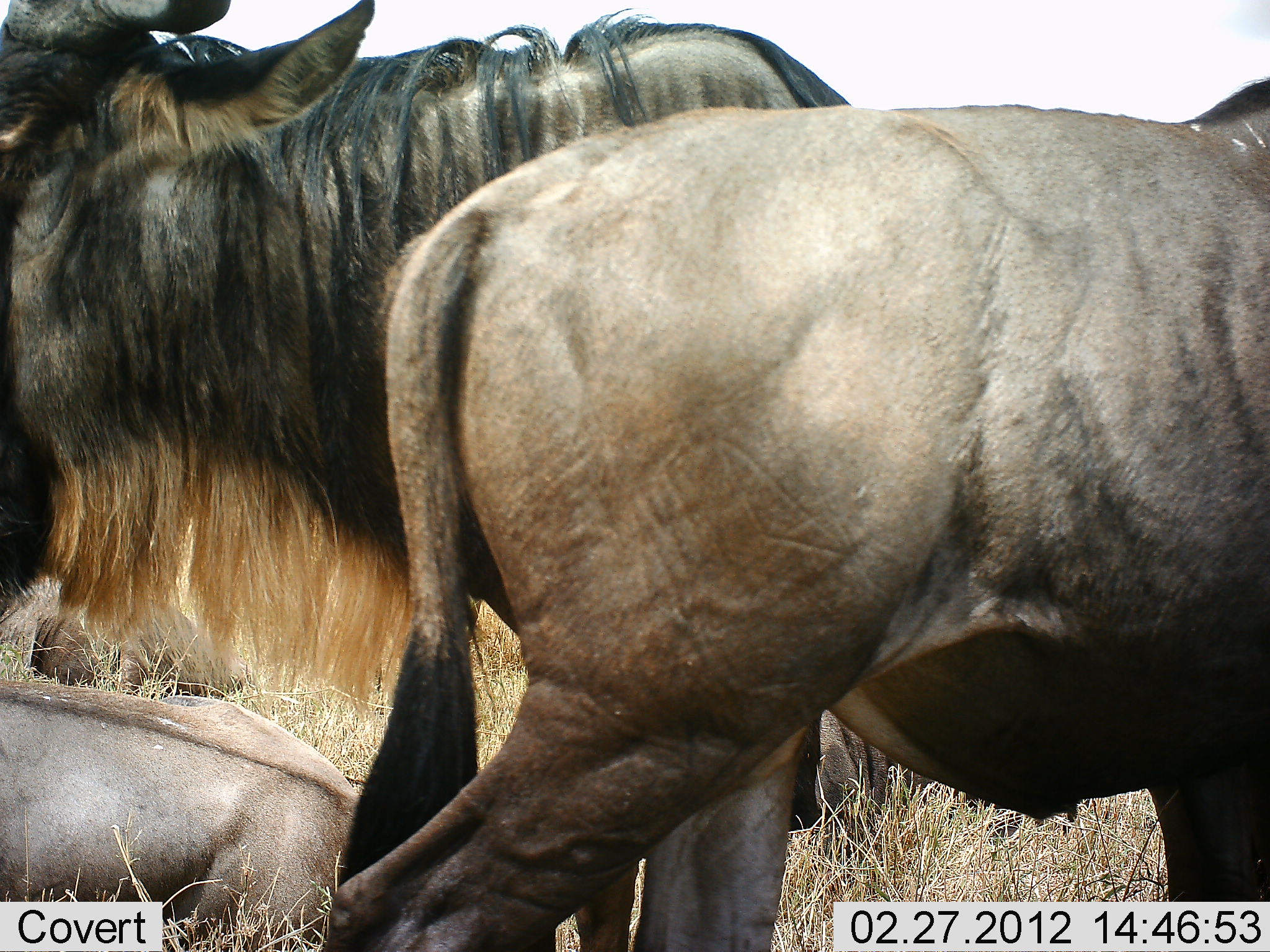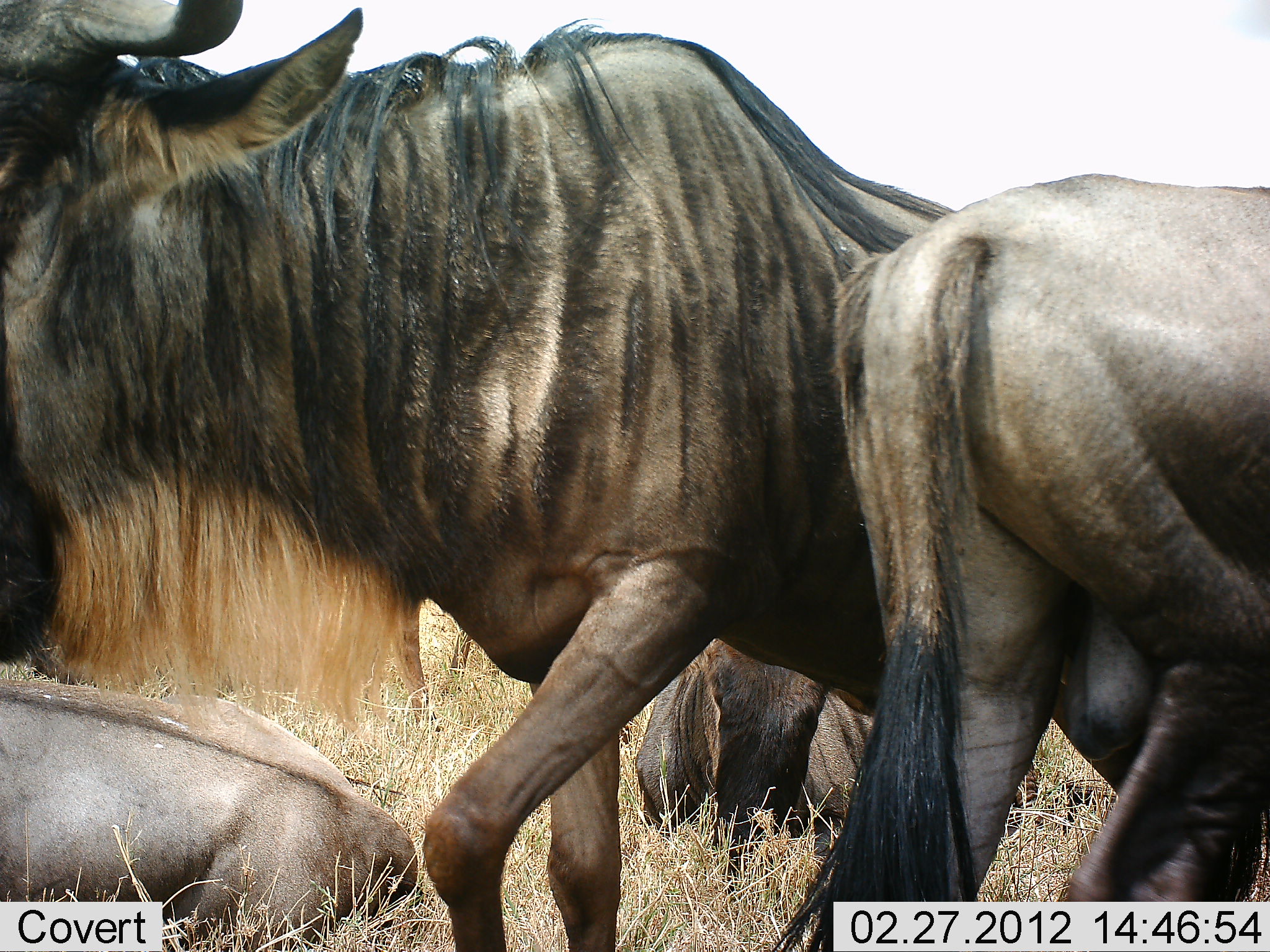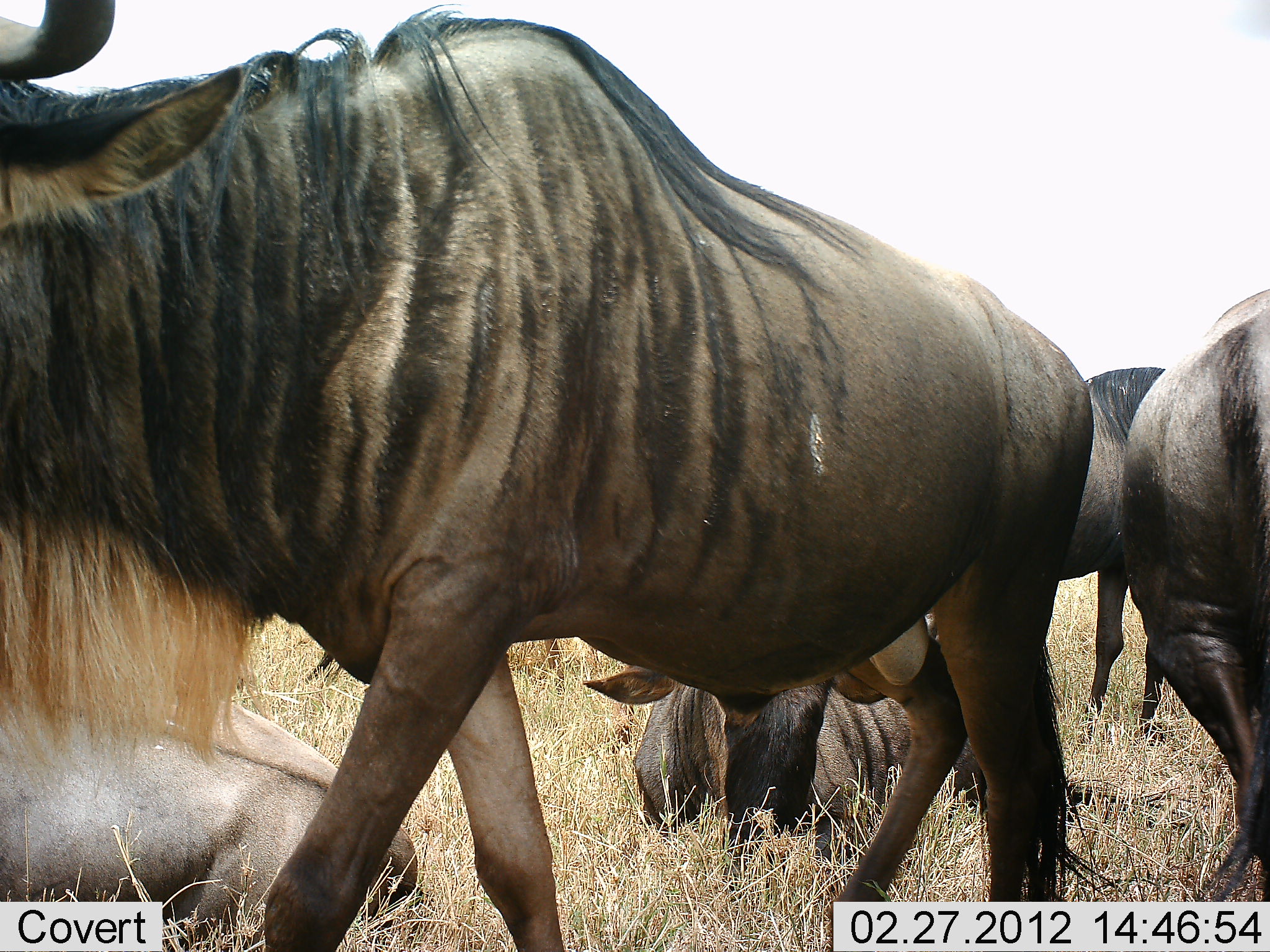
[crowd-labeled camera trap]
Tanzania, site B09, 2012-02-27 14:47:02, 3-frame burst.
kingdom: Animalia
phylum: Chordata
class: Mammalia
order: Artiodactyla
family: Bovidae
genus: Connochaetes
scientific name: Connochaetes taurinus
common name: blue wildebeest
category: wildebeest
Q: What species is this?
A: Wildebeest (blue wildebeest) (Connochaetes taurinus).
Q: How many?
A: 5.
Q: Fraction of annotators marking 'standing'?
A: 45%.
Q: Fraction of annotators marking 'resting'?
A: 77%.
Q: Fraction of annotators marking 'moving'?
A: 81%.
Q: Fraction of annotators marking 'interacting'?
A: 0%.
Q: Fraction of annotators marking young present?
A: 0%.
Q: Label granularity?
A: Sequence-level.